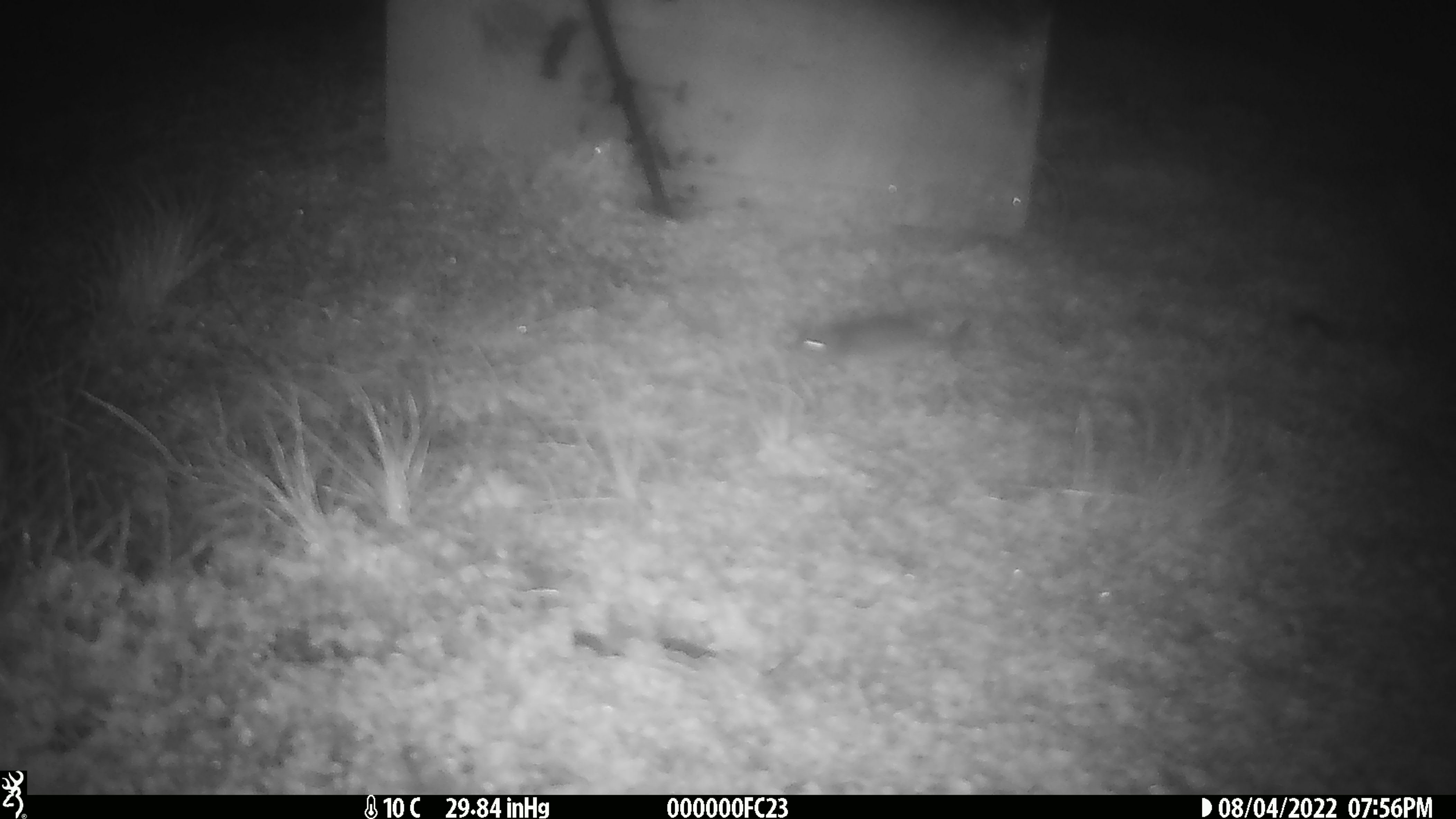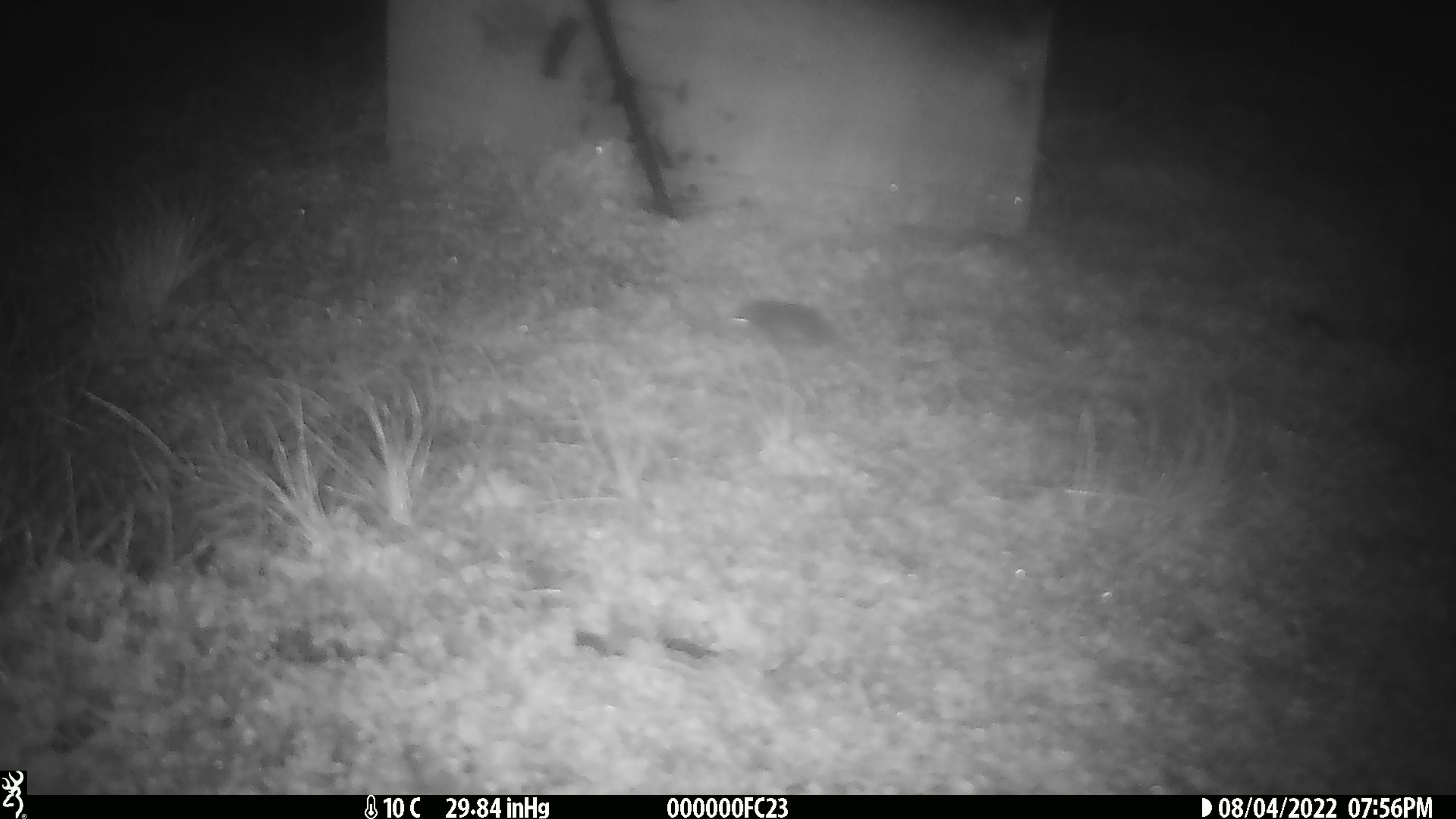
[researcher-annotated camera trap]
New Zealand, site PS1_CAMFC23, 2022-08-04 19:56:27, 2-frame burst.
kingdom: Animalia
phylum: Chordata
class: Mammalia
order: Rodentia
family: Muridae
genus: Mus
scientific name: Mus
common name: mouse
Mouse (Mus).